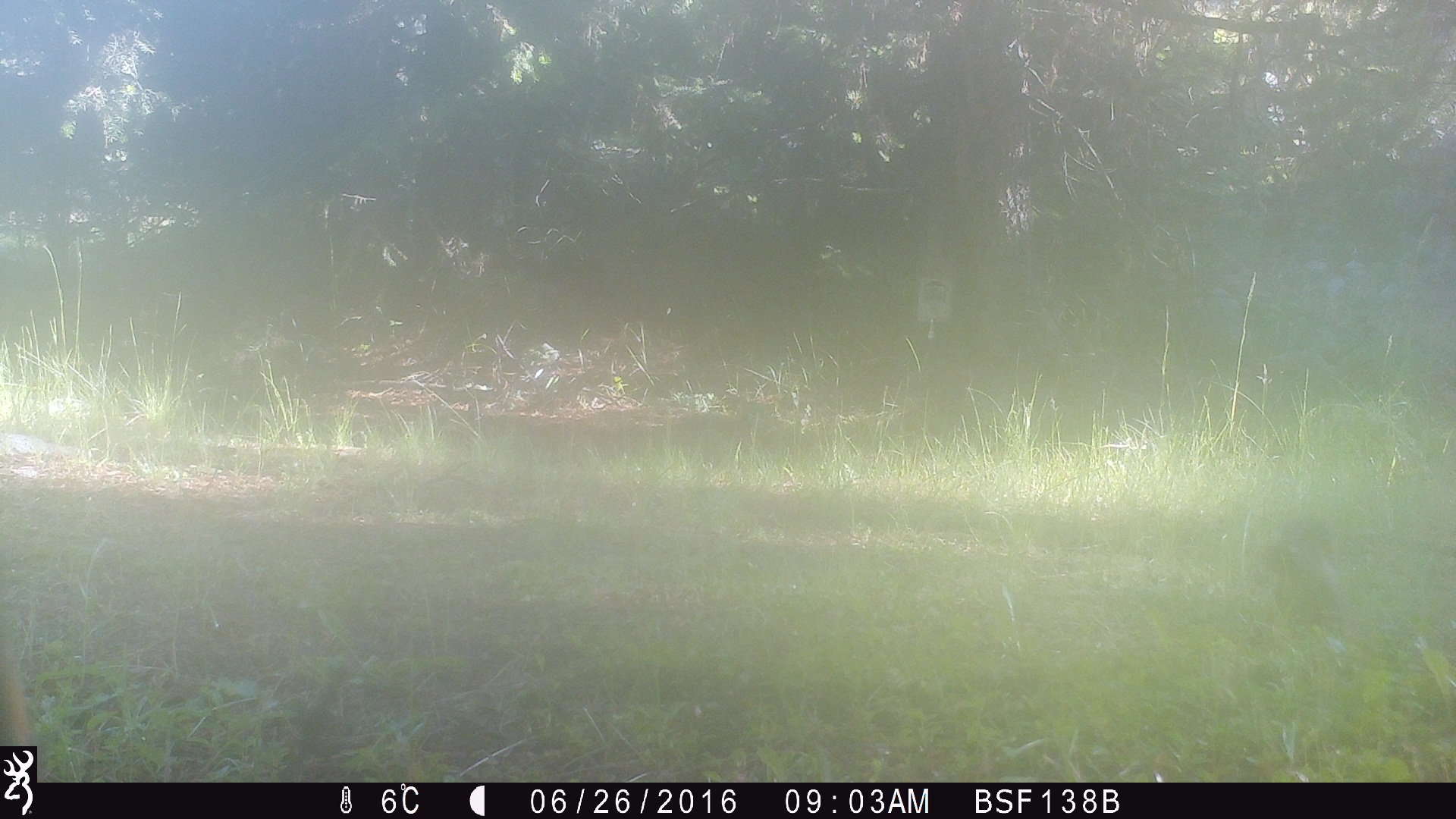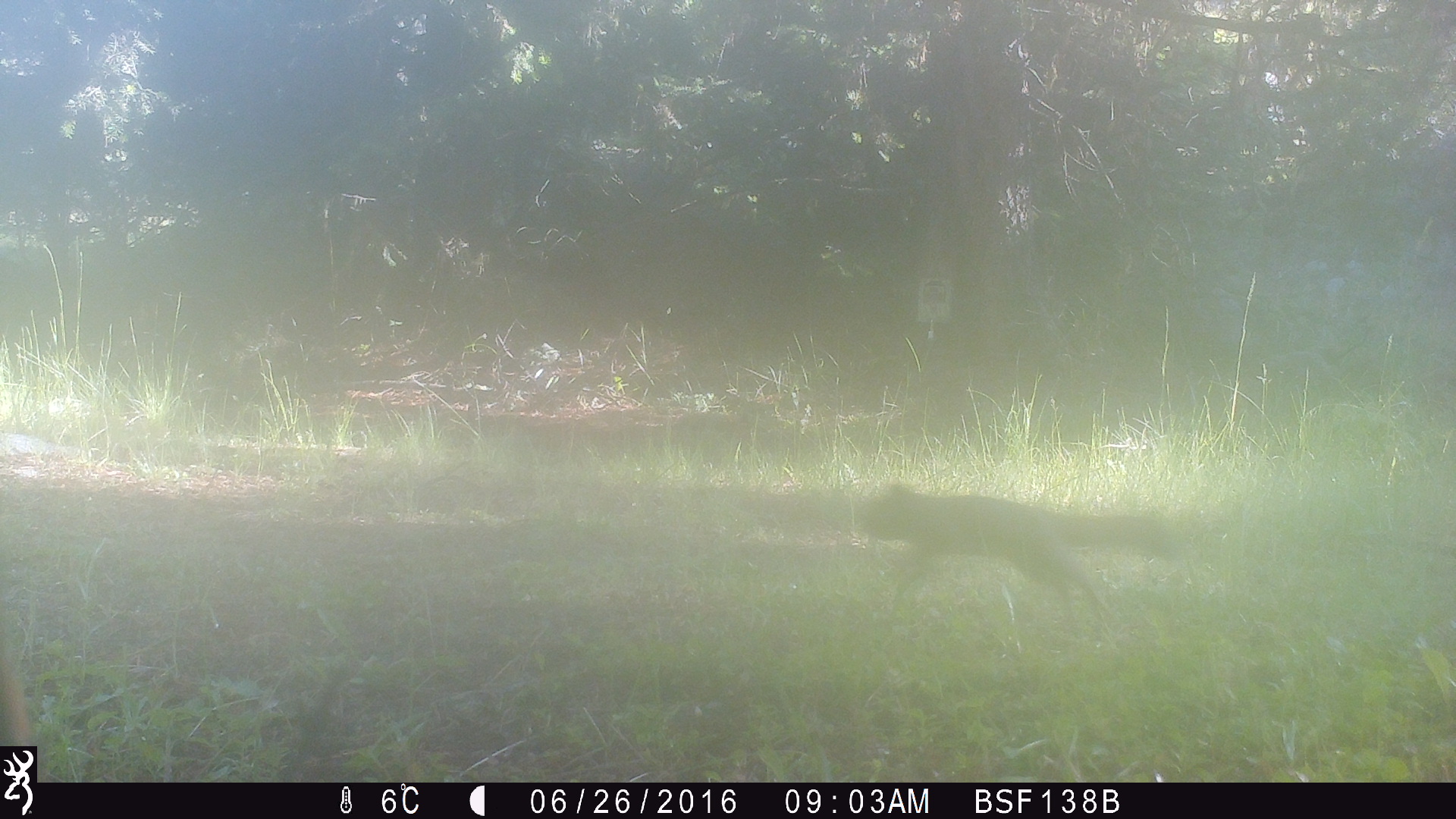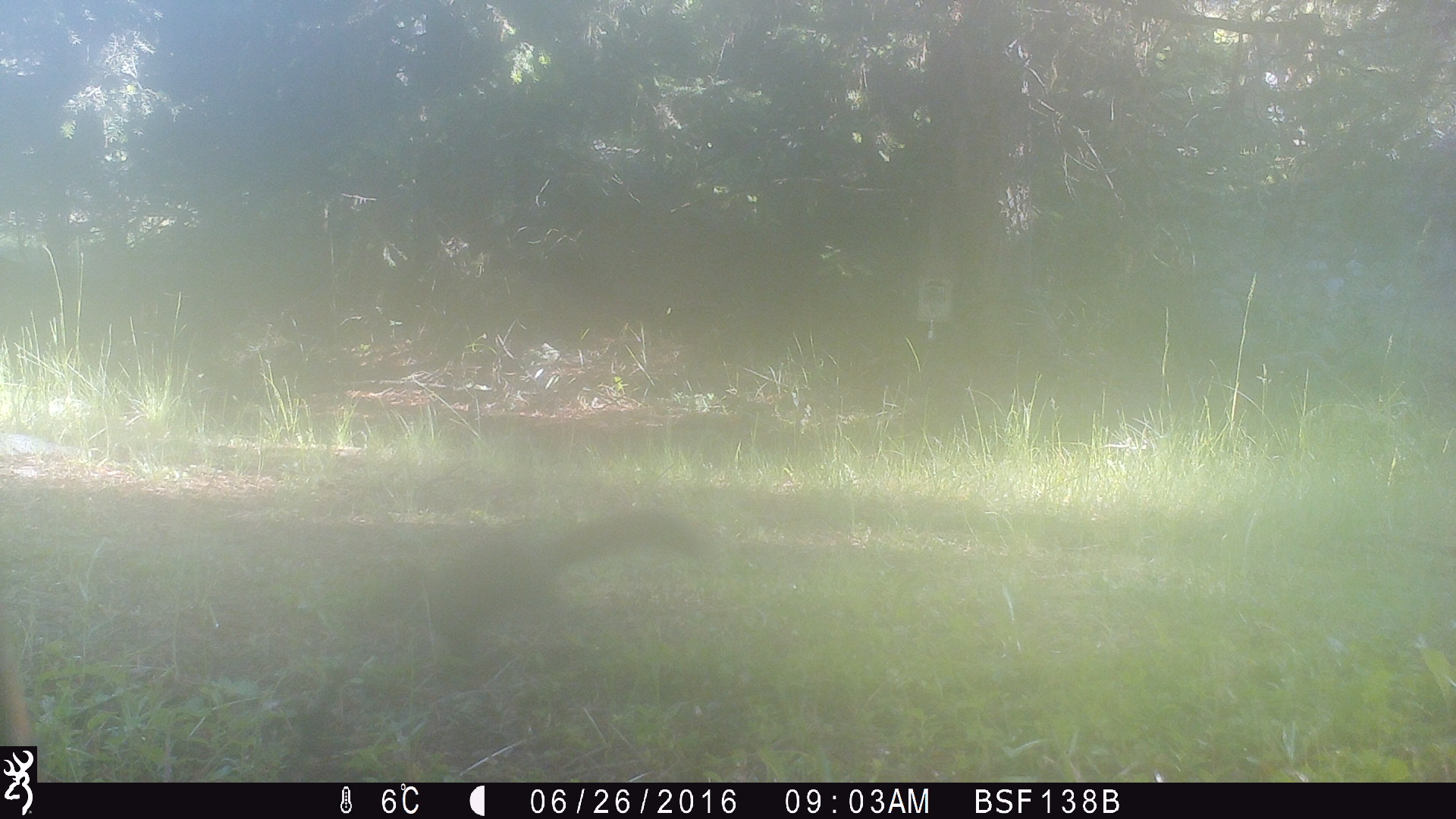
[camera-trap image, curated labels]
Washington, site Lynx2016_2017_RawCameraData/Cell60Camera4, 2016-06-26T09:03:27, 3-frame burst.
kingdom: Animalia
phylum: Chordata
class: Mammalia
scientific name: Mammalia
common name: small mammal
Small mammal (Mammalia). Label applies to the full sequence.